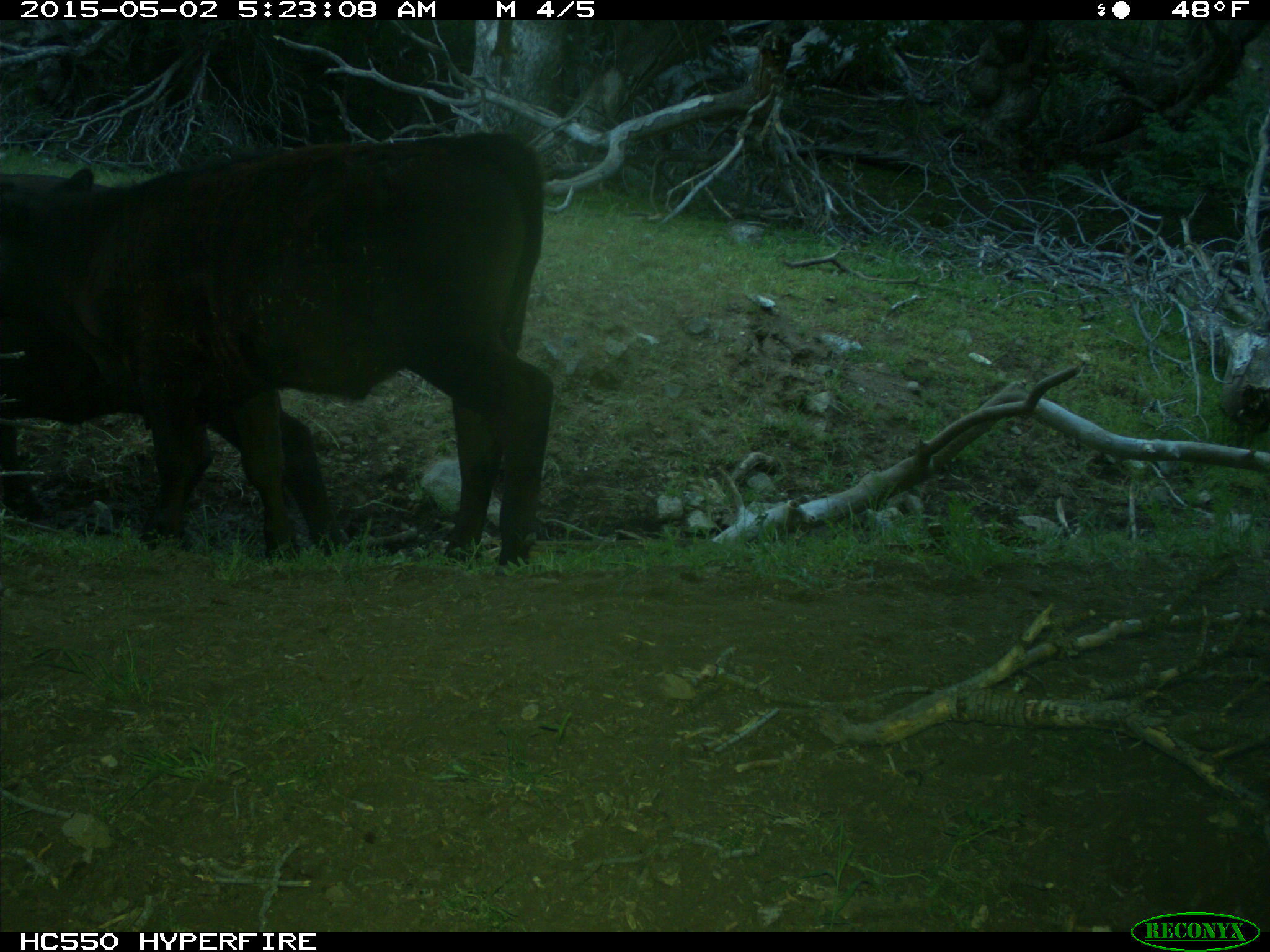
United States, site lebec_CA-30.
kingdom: Animalia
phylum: Chordata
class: Mammalia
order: Artiodactyla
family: Bovidae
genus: Bos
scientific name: Bos taurus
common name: domestic cow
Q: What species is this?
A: Bos taurus (domestic cow).